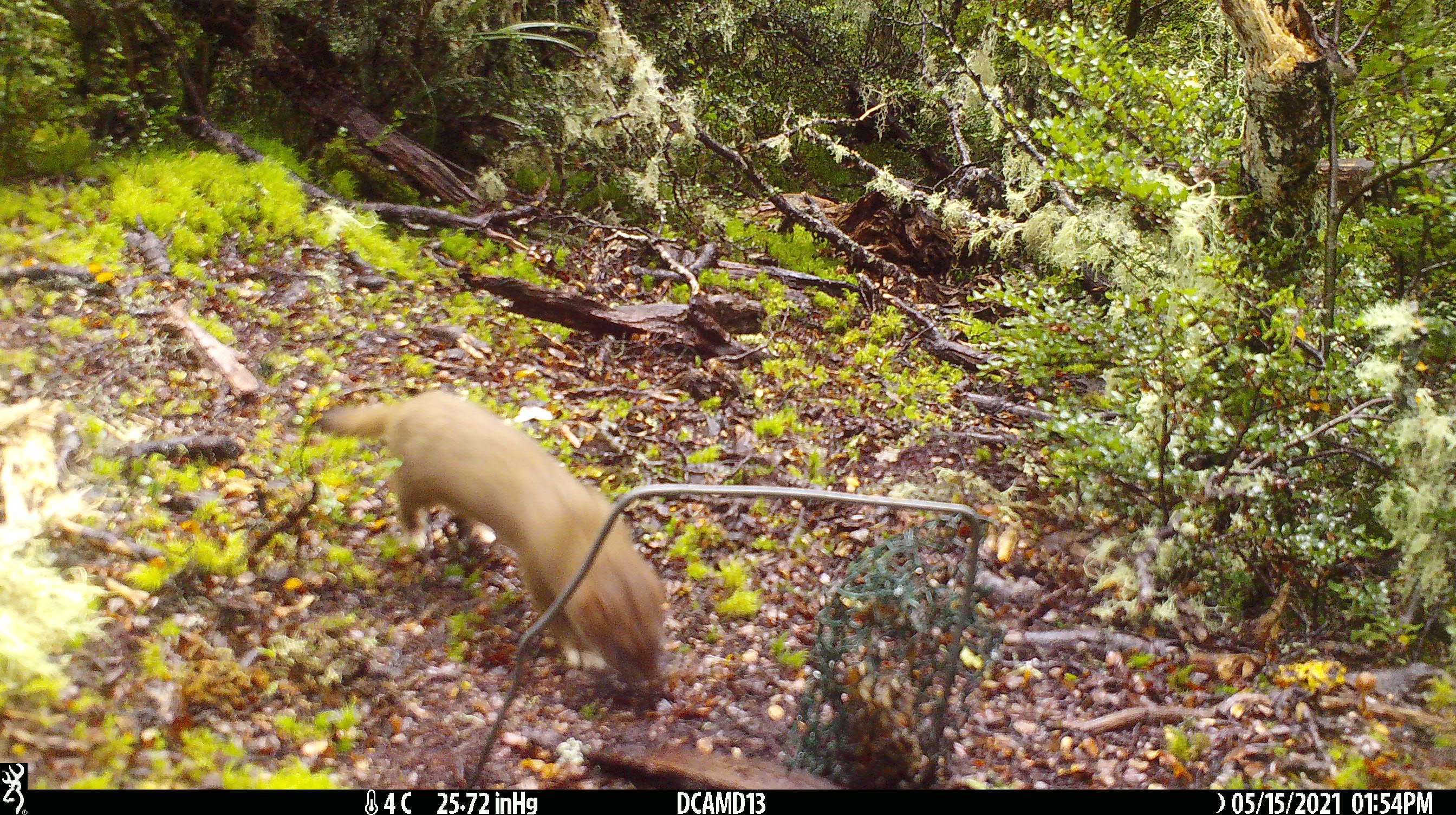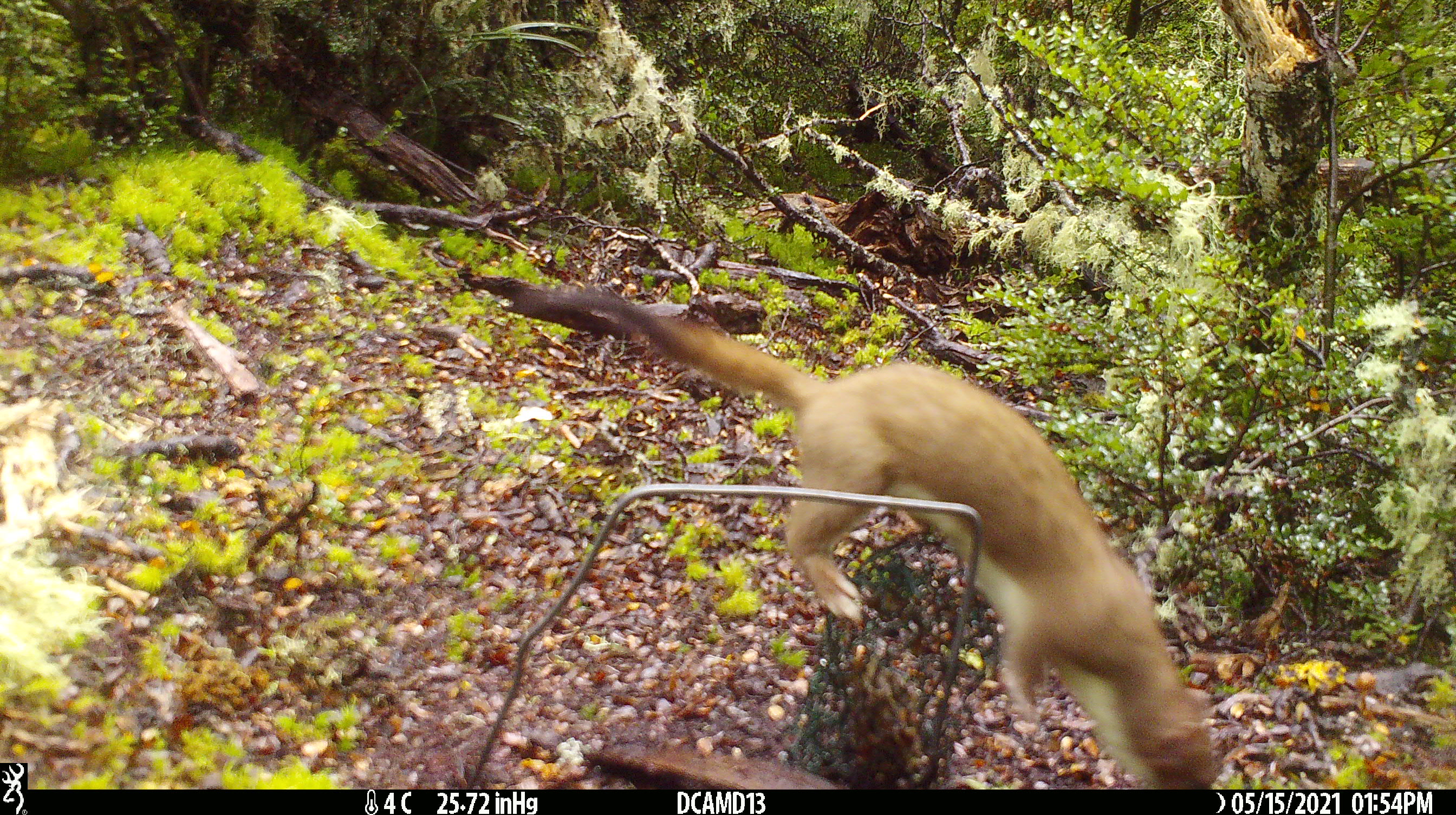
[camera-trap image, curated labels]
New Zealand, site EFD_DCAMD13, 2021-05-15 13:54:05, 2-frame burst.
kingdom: Animalia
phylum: Chordata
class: Mammalia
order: Carnivora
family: Mustelidae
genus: Mustela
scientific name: Mustela erminea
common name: stoat